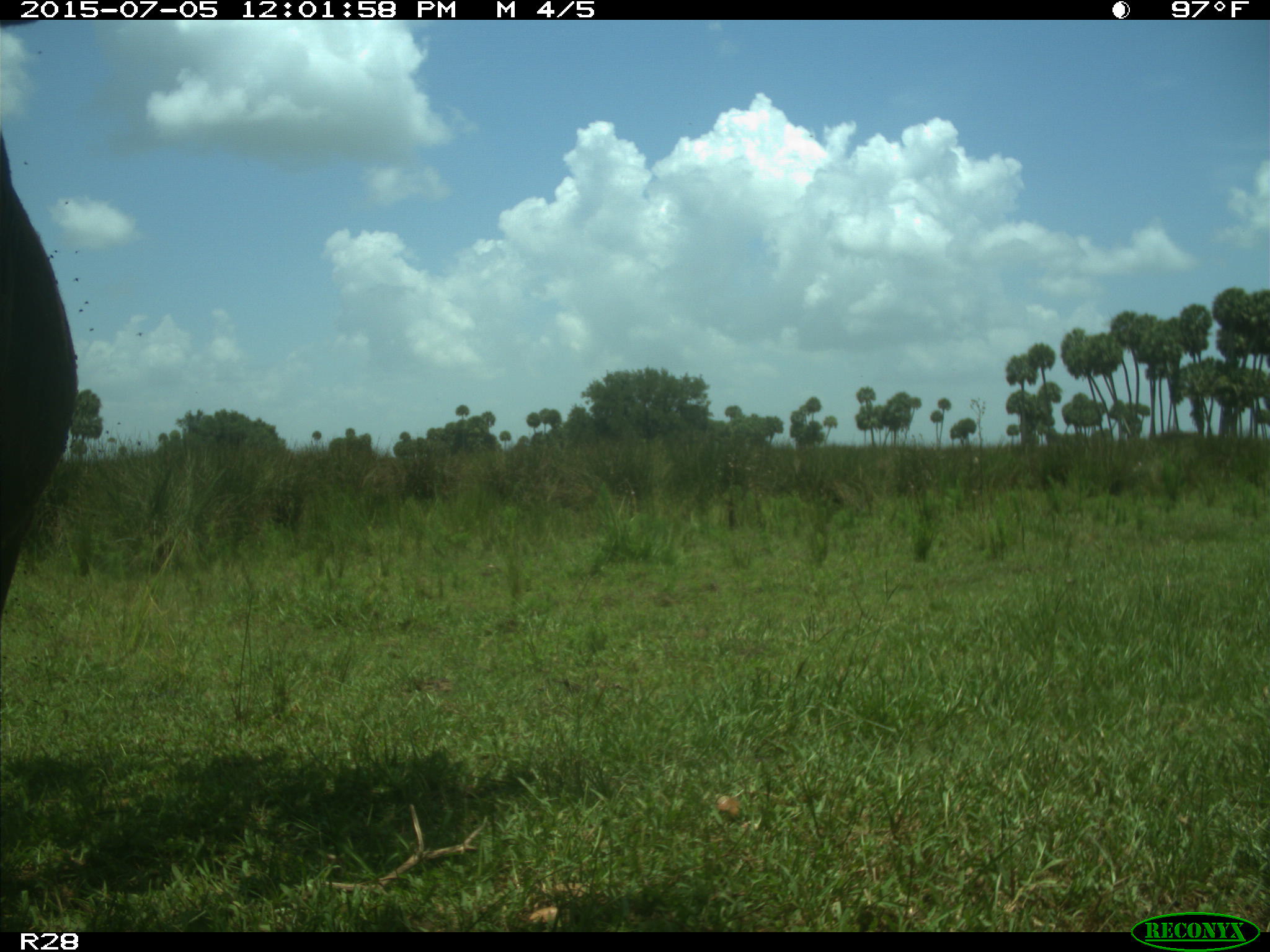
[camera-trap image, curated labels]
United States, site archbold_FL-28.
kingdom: Animalia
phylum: Chordata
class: Mammalia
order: Artiodactyla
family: Bovidae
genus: Bos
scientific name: Bos taurus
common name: domestic cow